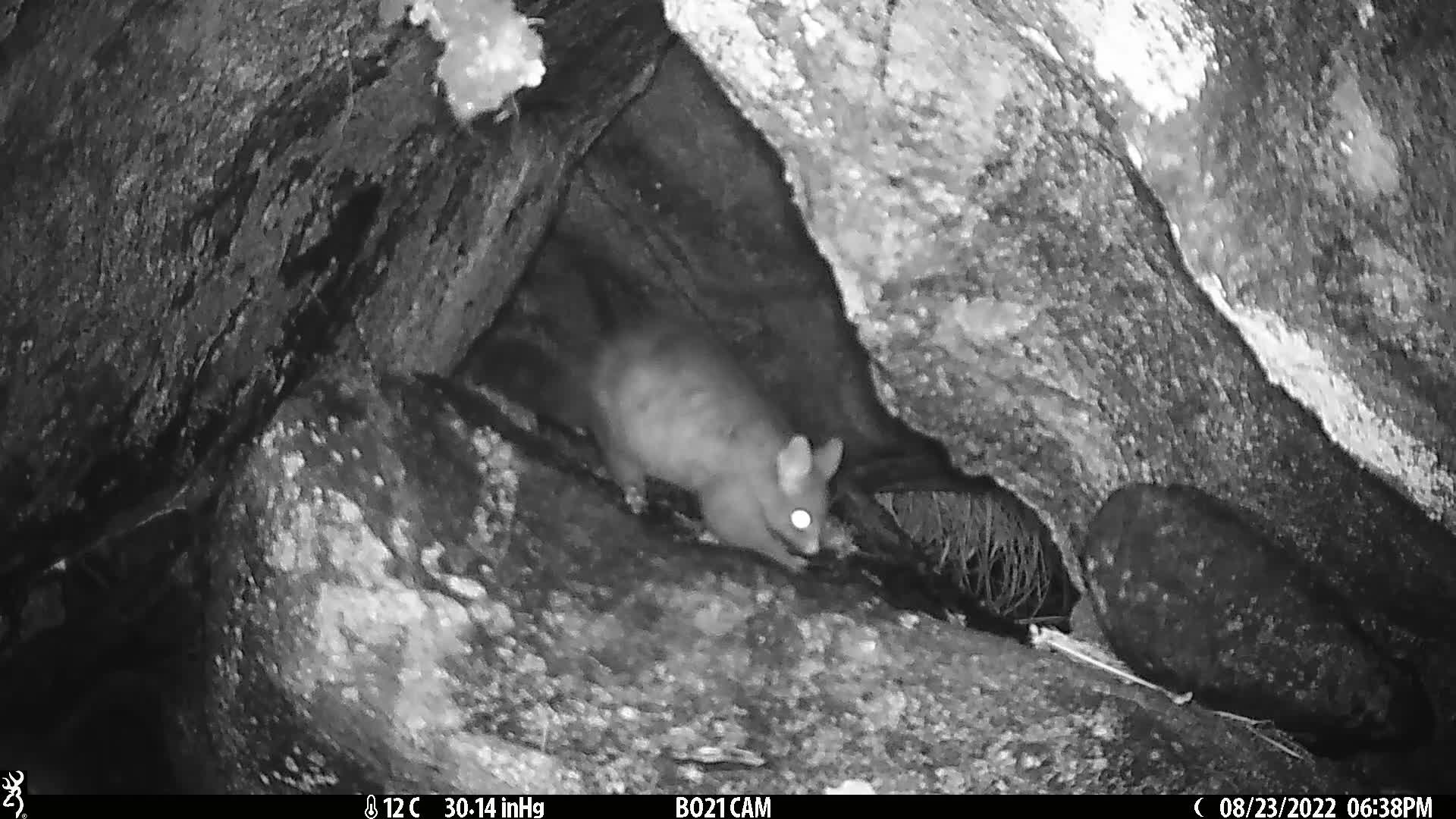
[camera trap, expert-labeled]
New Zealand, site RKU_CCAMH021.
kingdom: Animalia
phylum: Chordata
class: Mammalia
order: Diprotodontia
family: Phalangeridae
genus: Trichosurus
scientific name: Trichosurus vulpecula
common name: common brushtail possum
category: possum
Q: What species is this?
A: Possum (common brushtail possum) (Trichosurus vulpecula).